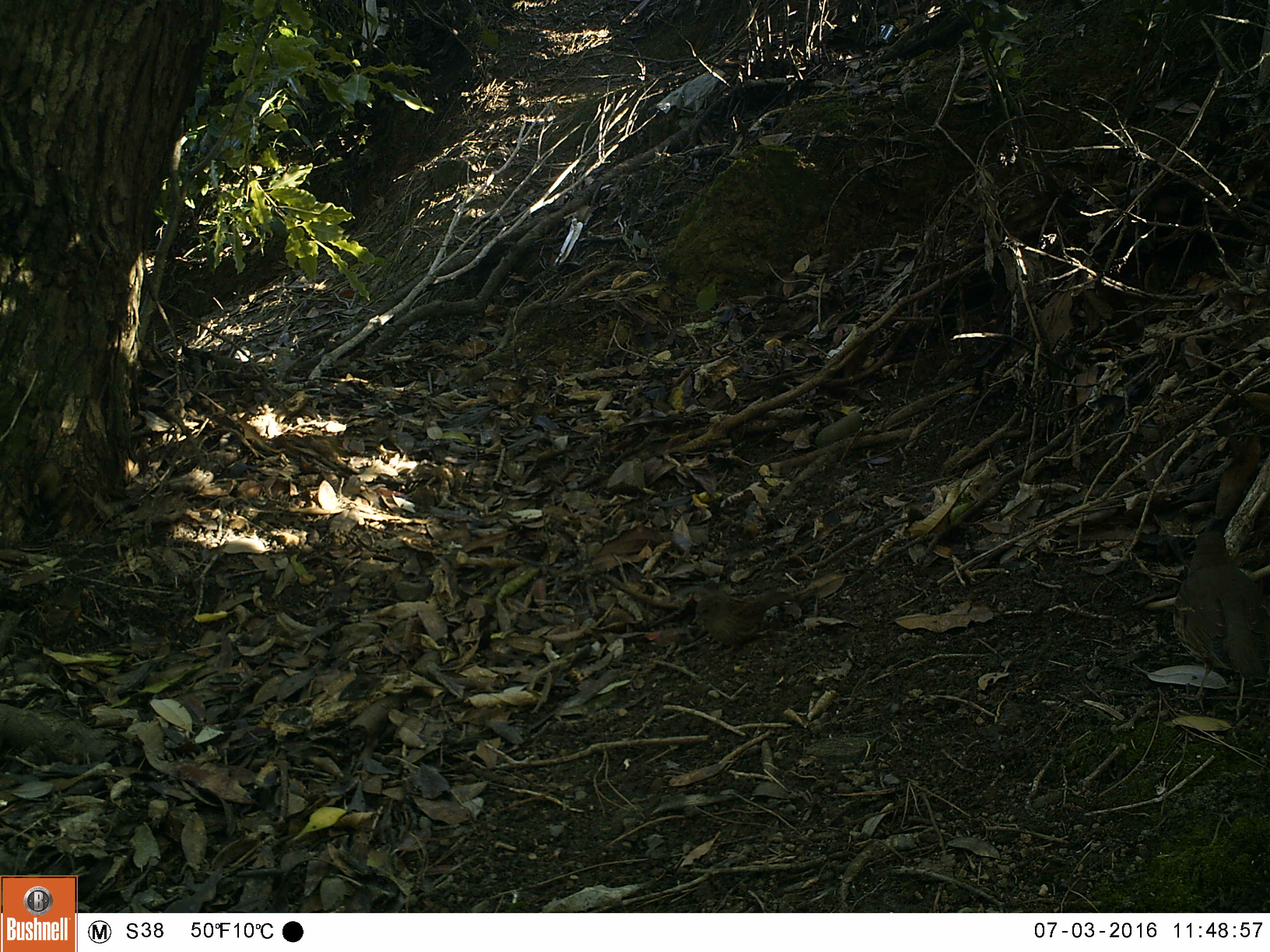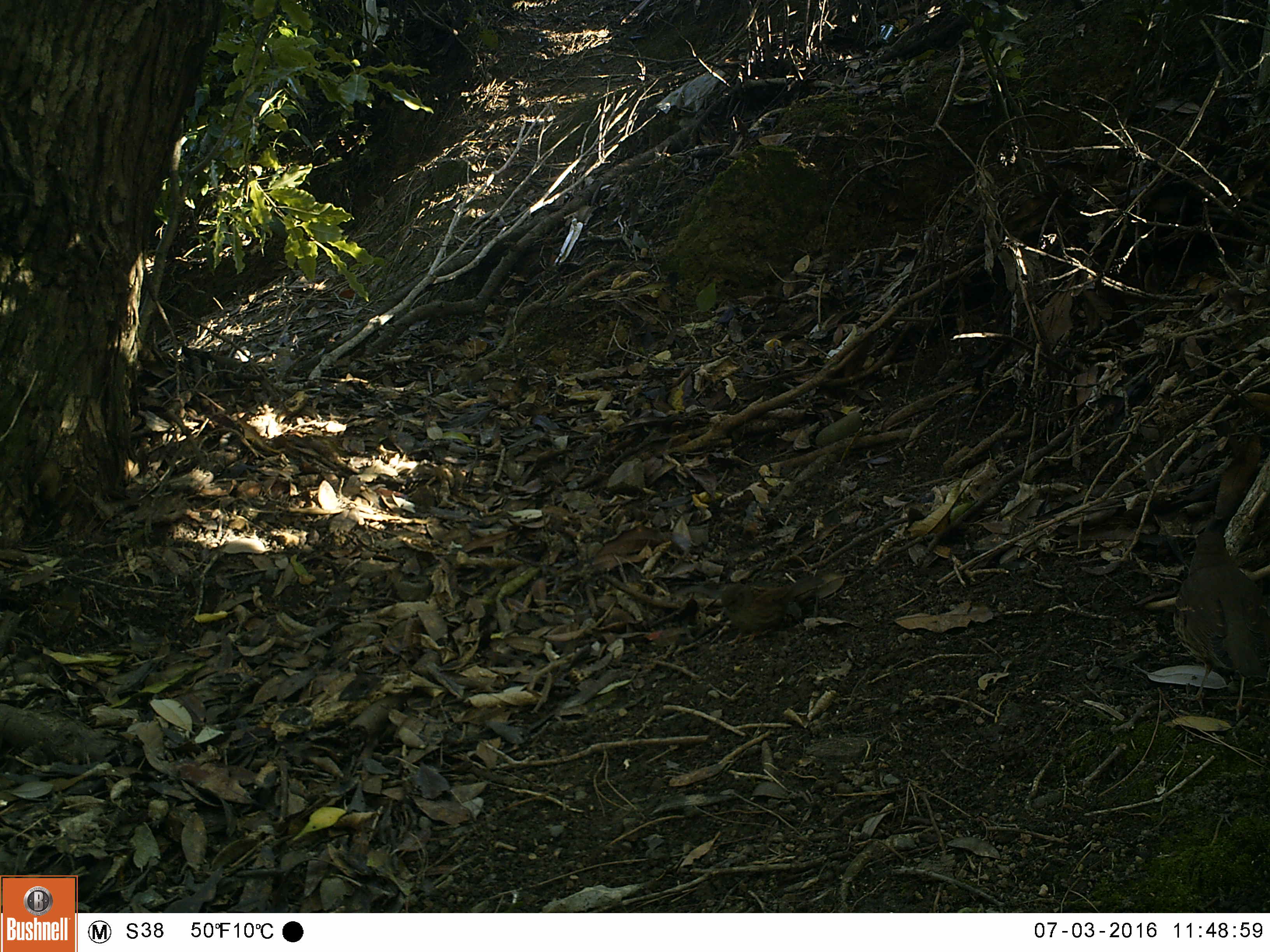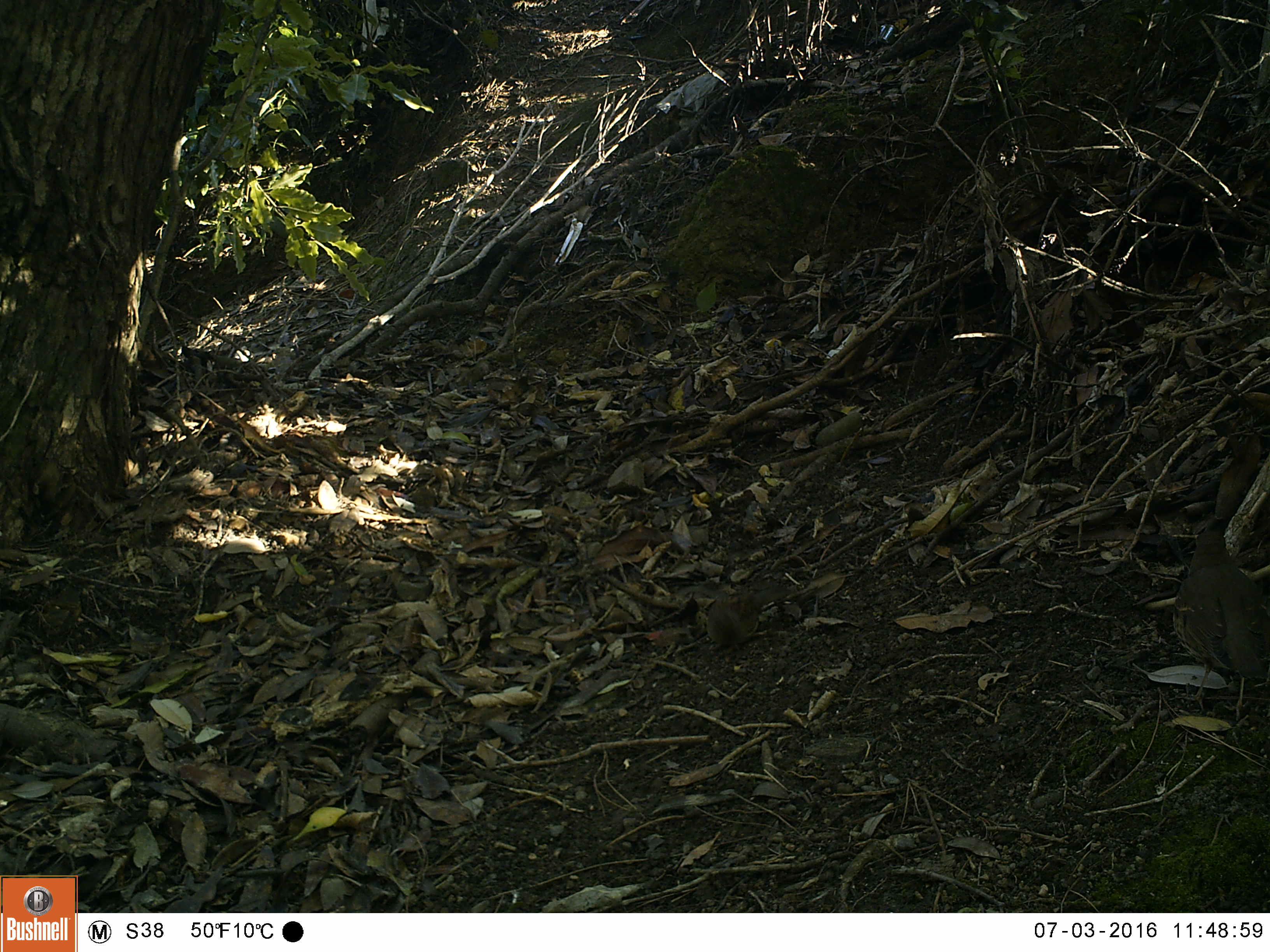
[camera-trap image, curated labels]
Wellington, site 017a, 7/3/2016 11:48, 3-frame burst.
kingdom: Animalia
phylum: Chordata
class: Aves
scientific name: Aves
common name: bird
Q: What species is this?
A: Bird (Aves).